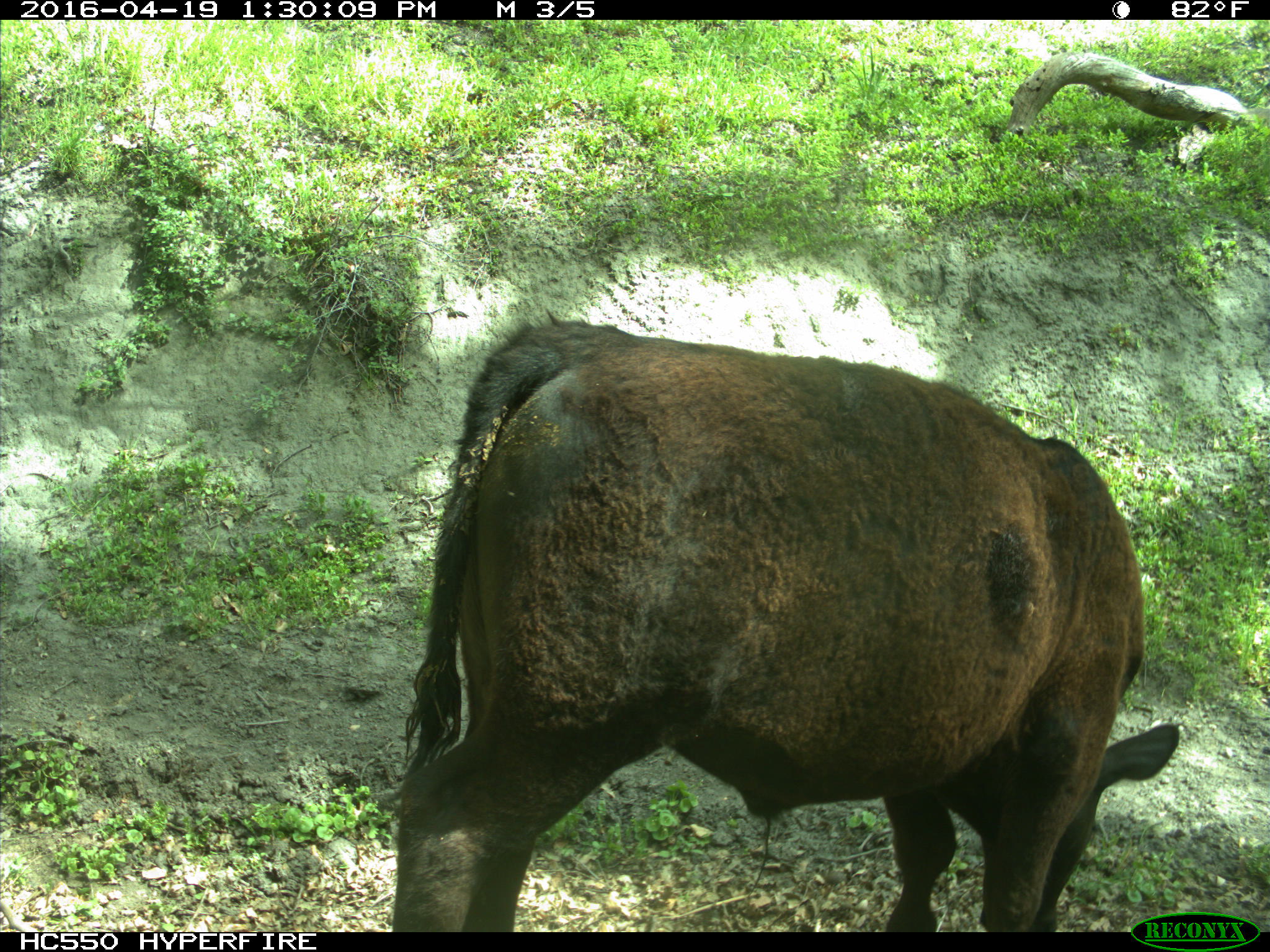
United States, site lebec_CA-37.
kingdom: Animalia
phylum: Chordata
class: Mammalia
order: Artiodactyla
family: Bovidae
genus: Bos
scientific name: Bos taurus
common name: domestic cow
Bos taurus (domestic cow).